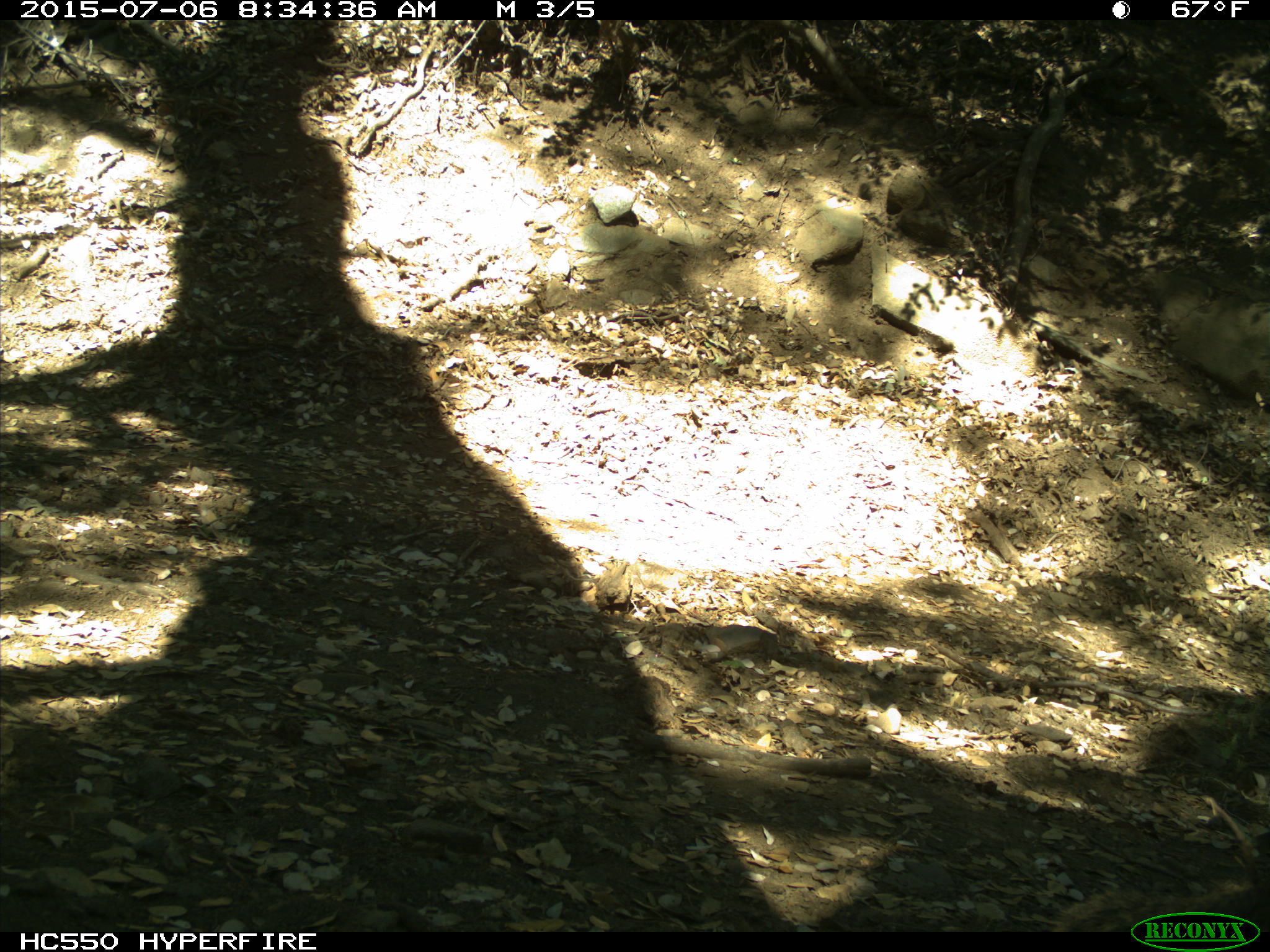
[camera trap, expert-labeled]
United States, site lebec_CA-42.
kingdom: Animalia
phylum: Chordata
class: Mammalia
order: Rodentia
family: Sciuridae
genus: Otospermophilus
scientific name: Otospermophilus beecheyi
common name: california ground squirrel